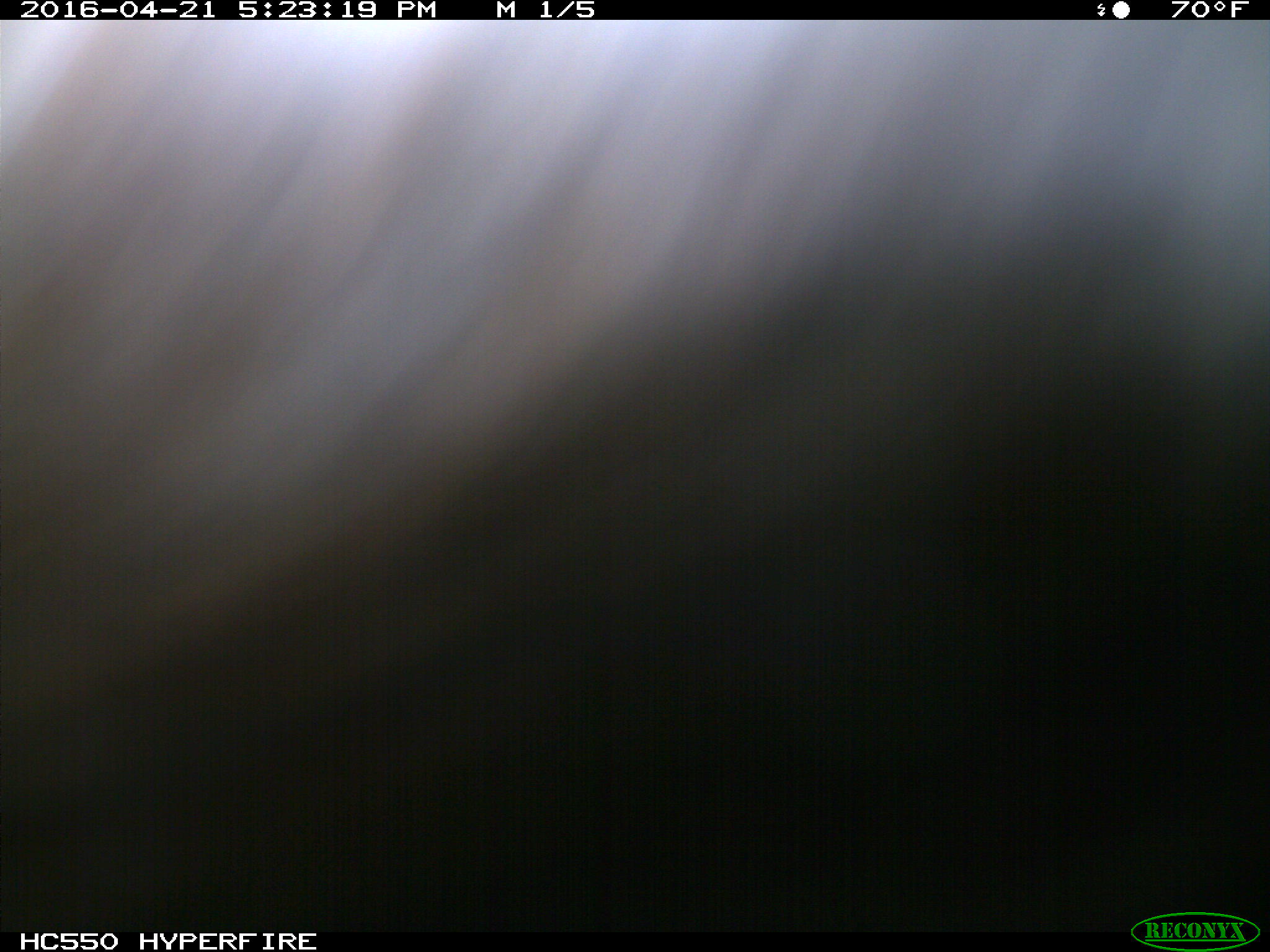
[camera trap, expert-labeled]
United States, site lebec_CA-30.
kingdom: Animalia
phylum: Chordata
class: Mammalia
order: Artiodactyla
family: Bovidae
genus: Bos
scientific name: Bos taurus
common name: domestic cow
Bos taurus (domestic cow).